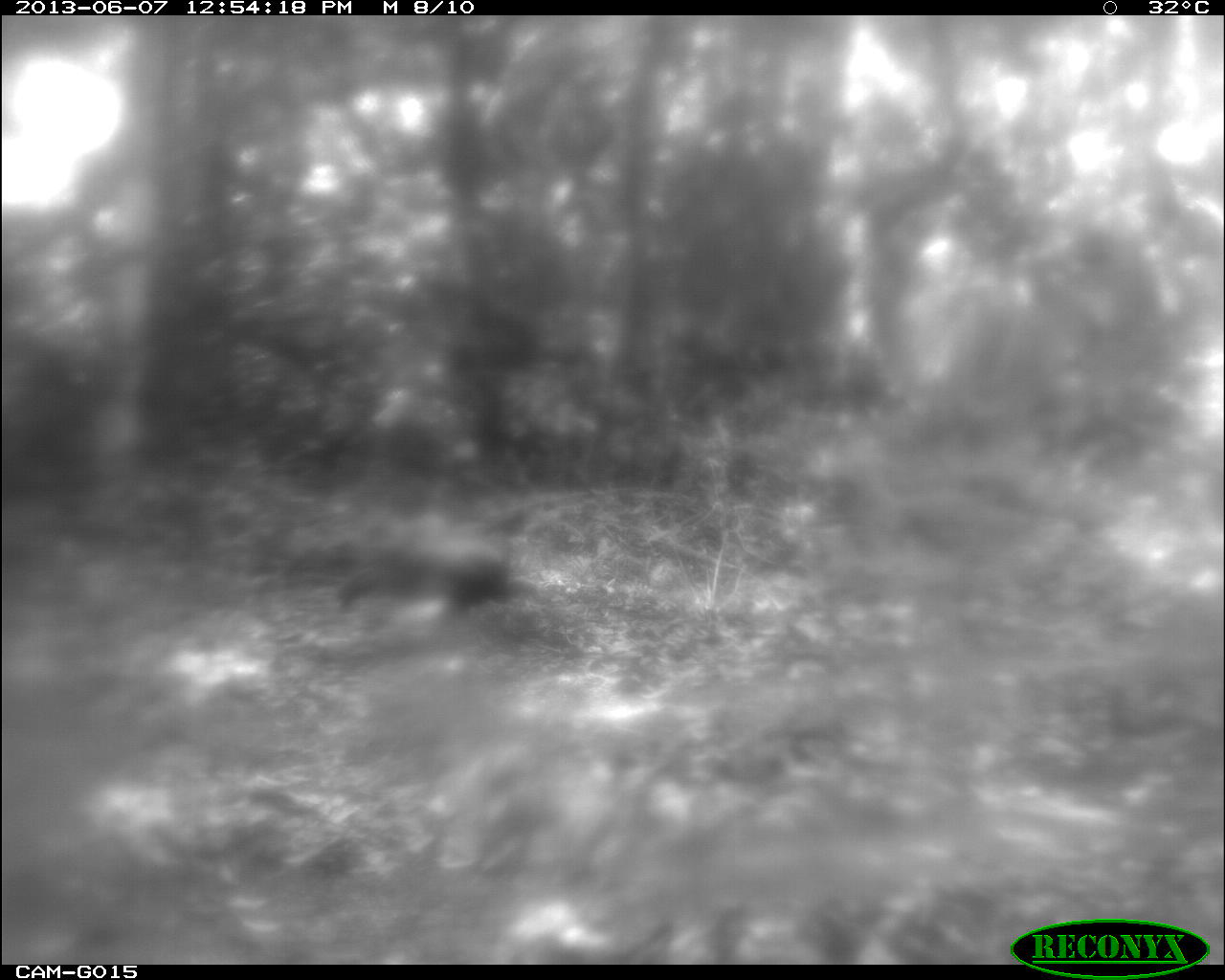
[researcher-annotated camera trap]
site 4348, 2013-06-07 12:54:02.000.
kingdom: Animalia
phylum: Chordata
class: Aves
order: Galliformes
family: Phasianidae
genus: Meleagris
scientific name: Meleagris ocellata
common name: ocellated turkey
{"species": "Meleagris ocellata (ocellated turkey)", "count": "1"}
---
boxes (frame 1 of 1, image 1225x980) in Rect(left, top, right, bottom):
meleagris ocellata: Rect(282, 517, 522, 617)